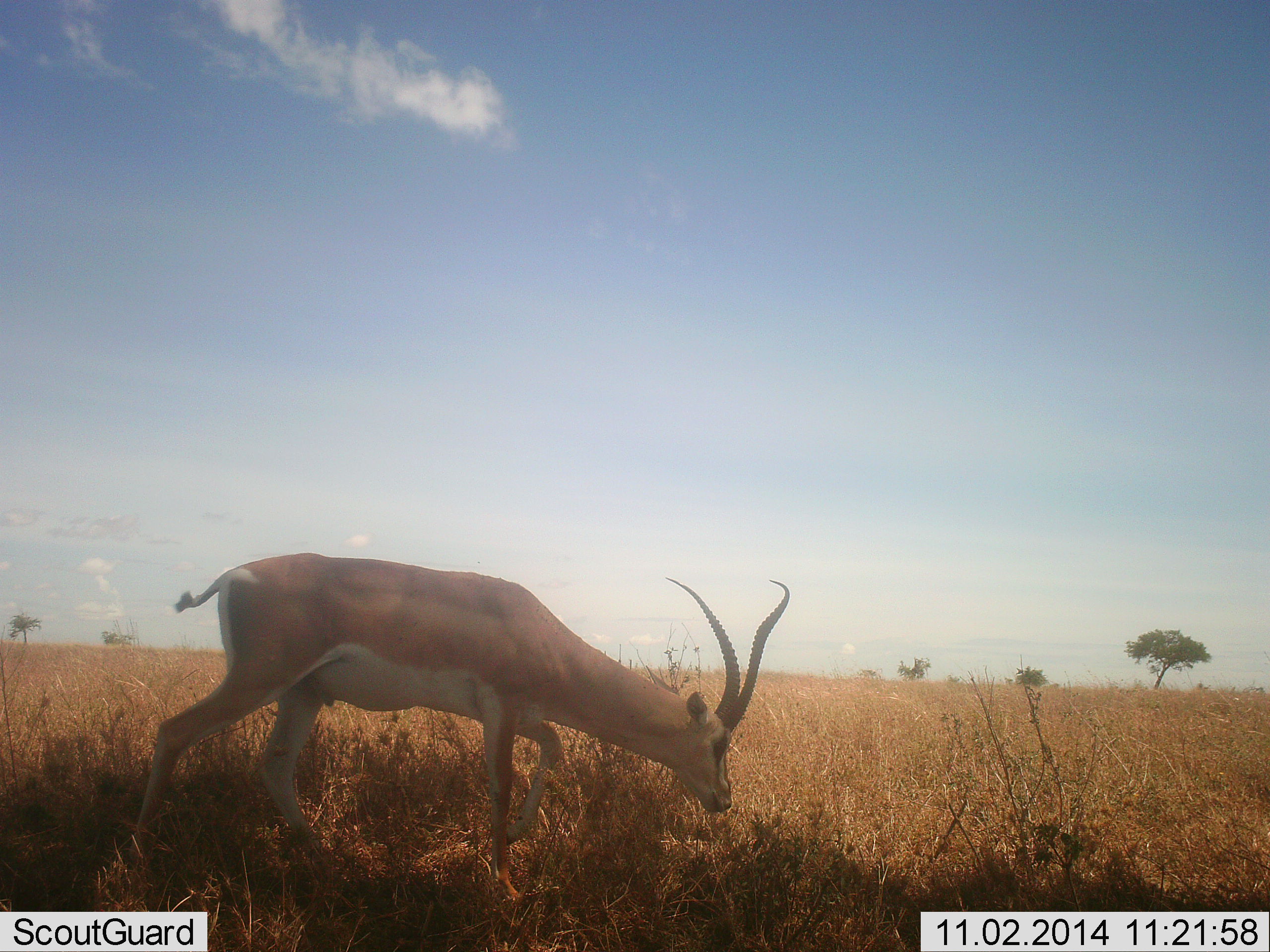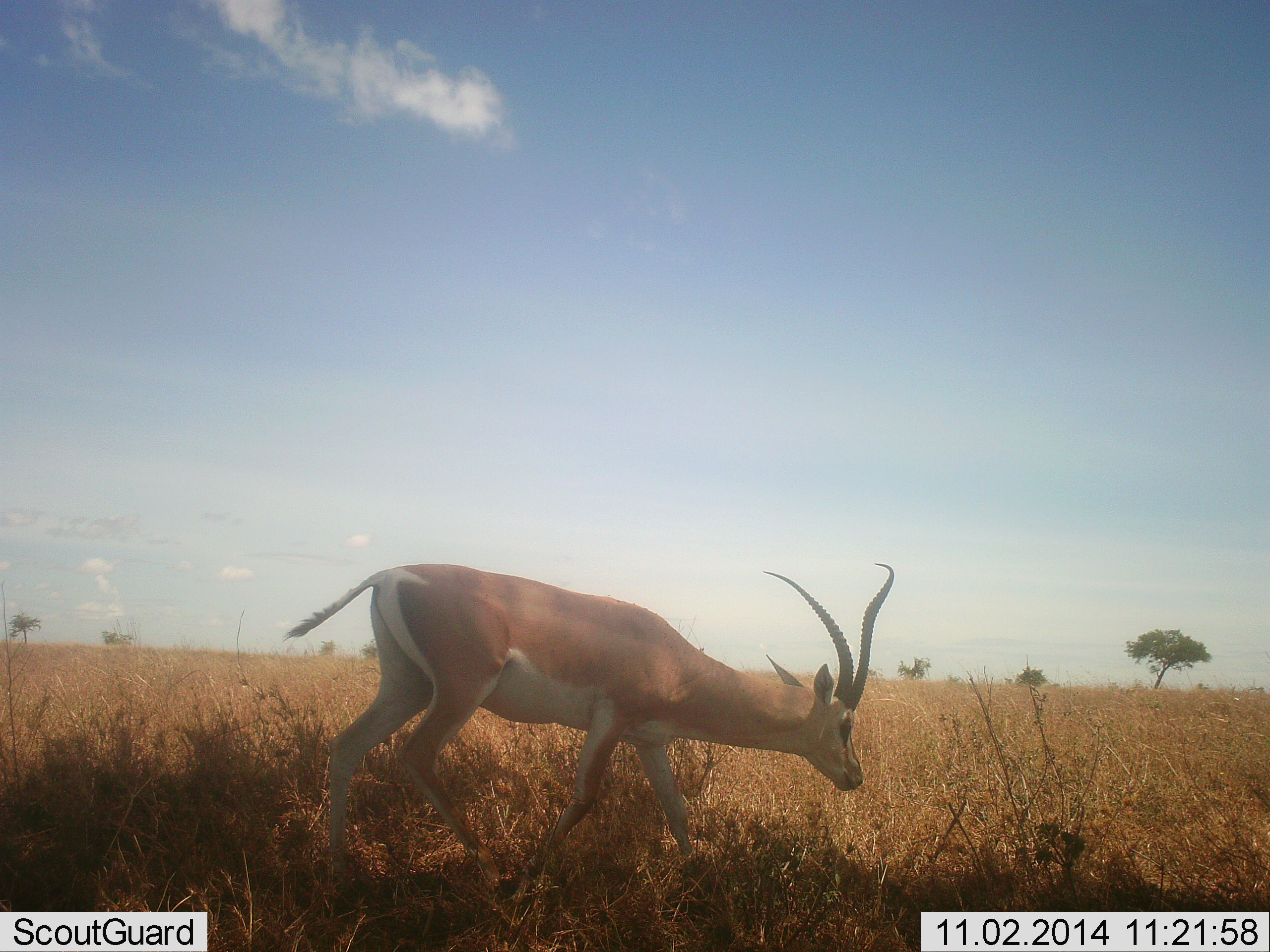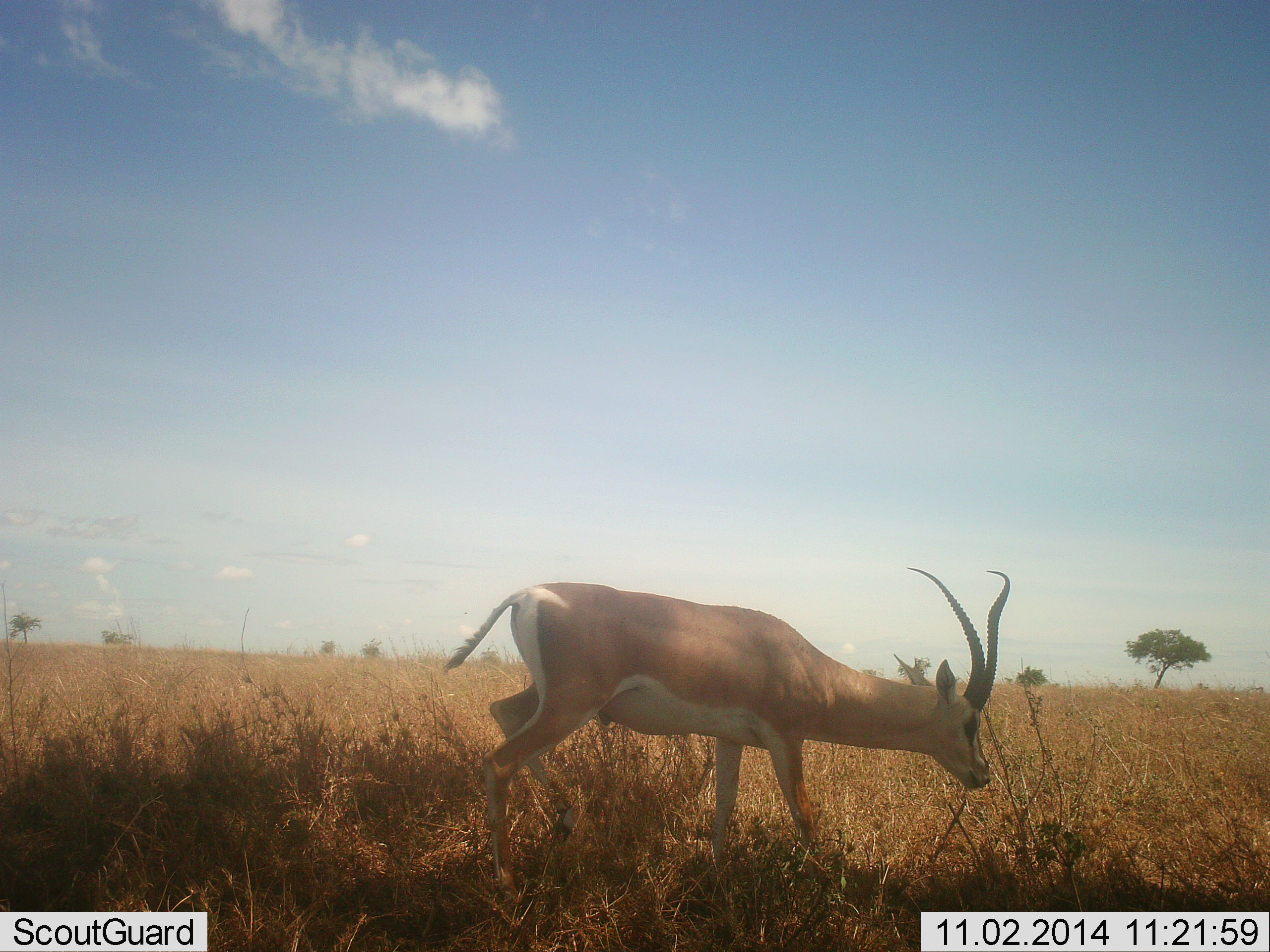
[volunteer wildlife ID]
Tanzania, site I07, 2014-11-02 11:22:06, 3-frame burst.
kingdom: Animalia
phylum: Chordata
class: Mammalia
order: Artiodactyla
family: Bovidae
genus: Nanger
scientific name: Nanger granti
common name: grant's gazelle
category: gazellegrants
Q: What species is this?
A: Gazellegrants (grant's gazelle) (Nanger granti).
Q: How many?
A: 1.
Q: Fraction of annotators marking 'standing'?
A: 10%.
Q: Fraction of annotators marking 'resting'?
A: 0%.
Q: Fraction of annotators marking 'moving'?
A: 100%.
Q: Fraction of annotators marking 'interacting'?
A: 0%.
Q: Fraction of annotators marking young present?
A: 0%.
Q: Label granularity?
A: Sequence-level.